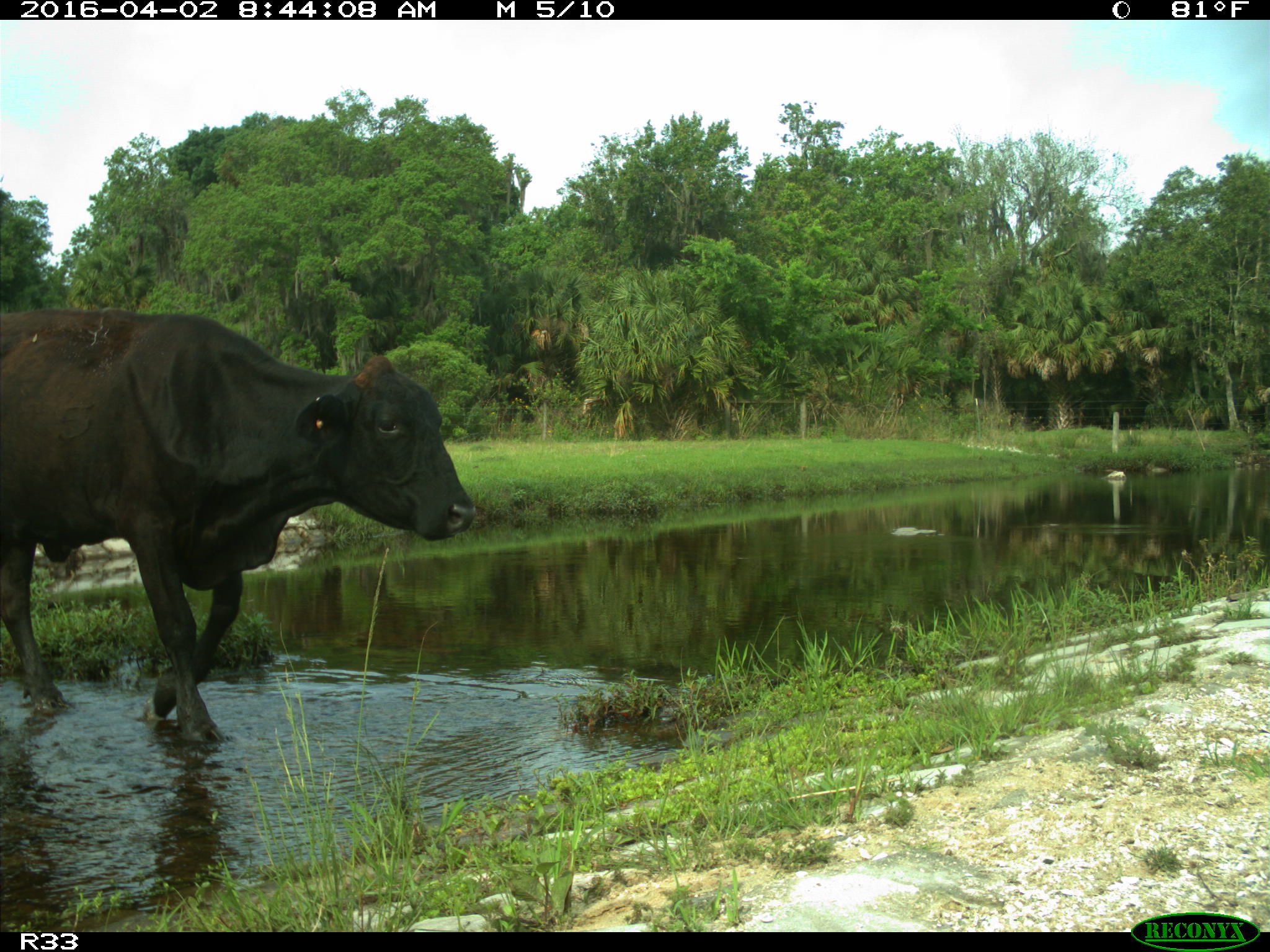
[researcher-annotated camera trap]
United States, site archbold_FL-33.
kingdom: Animalia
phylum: Chordata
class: Mammalia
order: Artiodactyla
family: Bovidae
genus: Bos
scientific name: Bos taurus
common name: domestic cow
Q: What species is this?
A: Bos taurus (domestic cow).